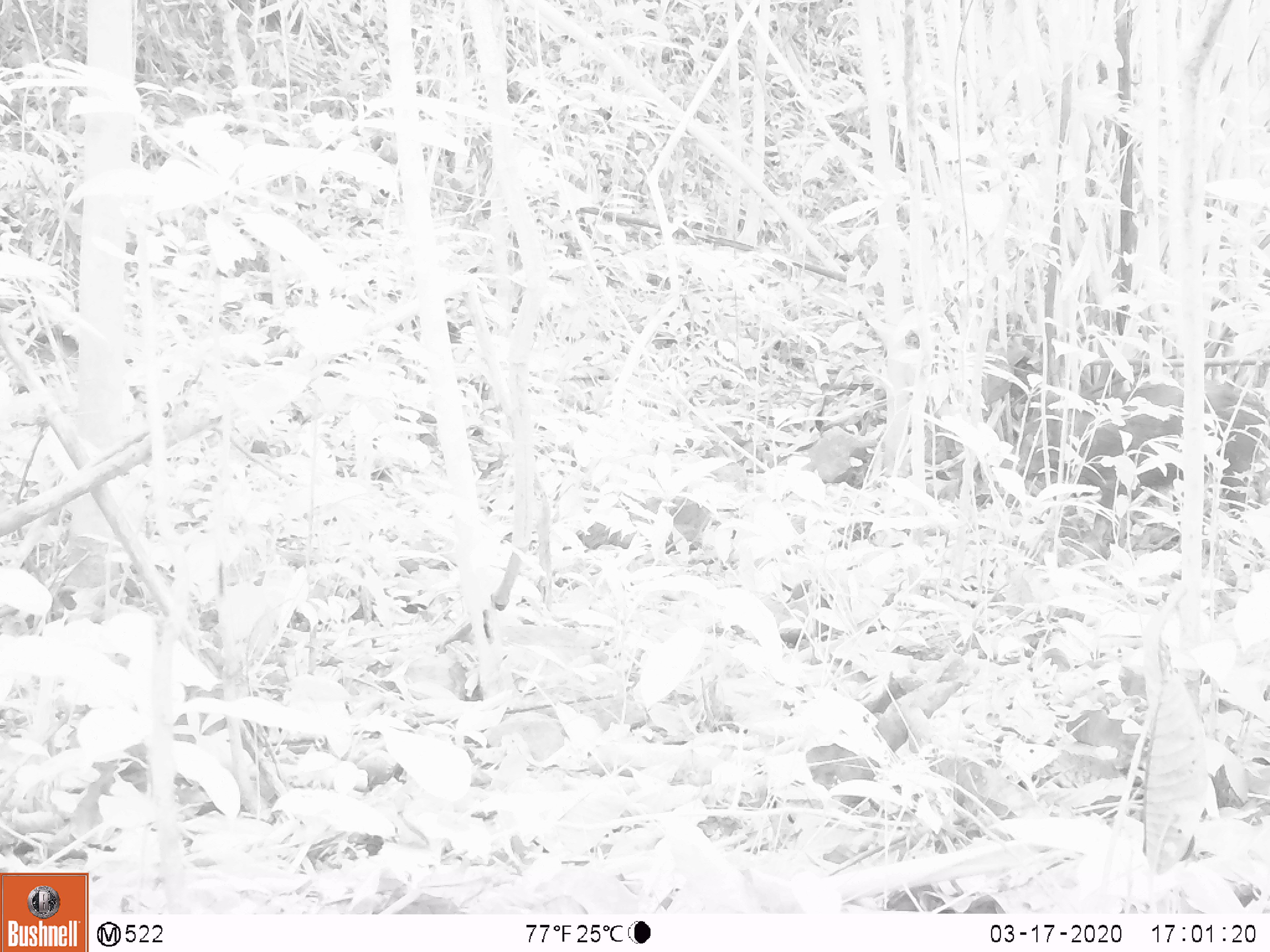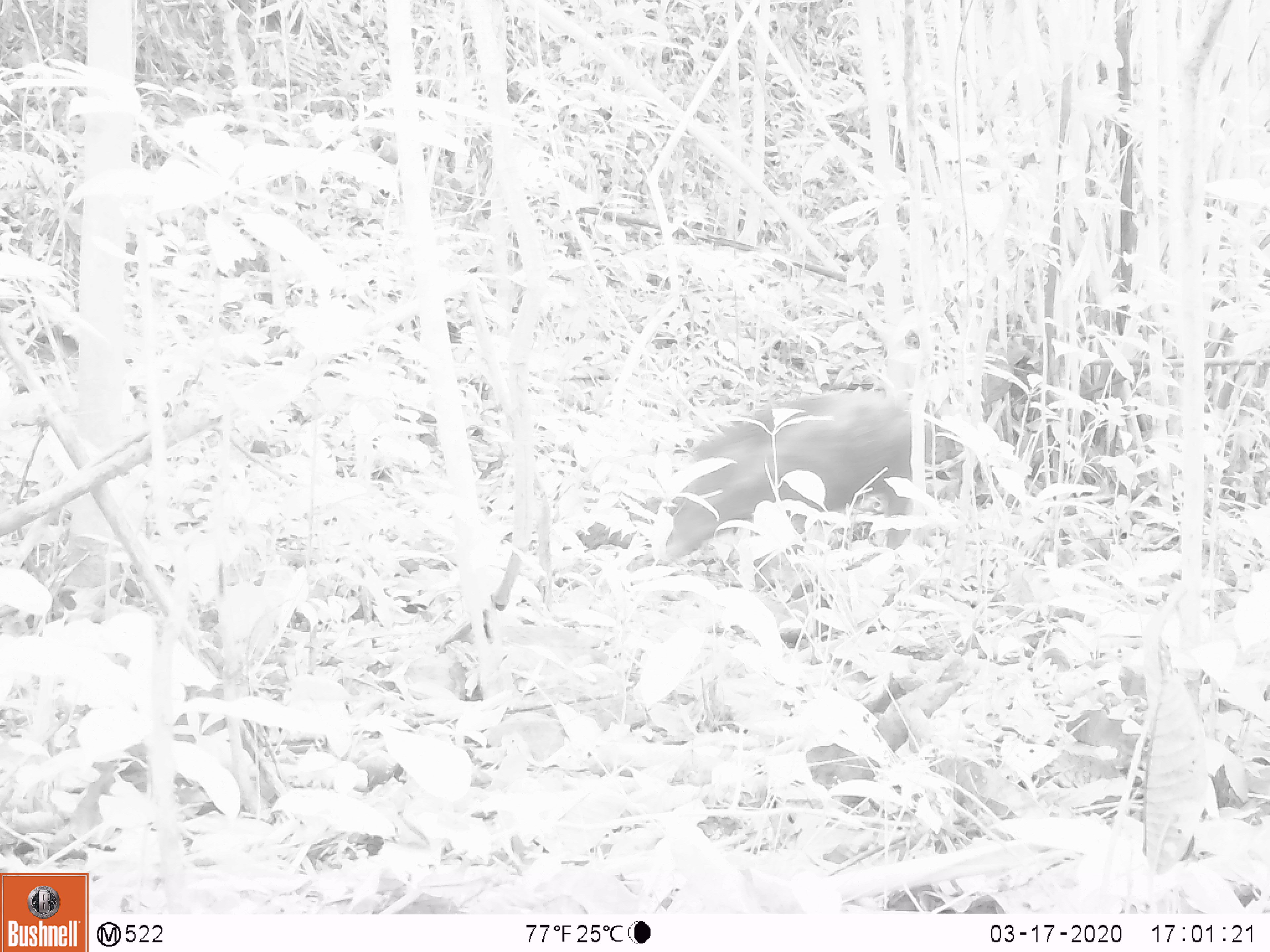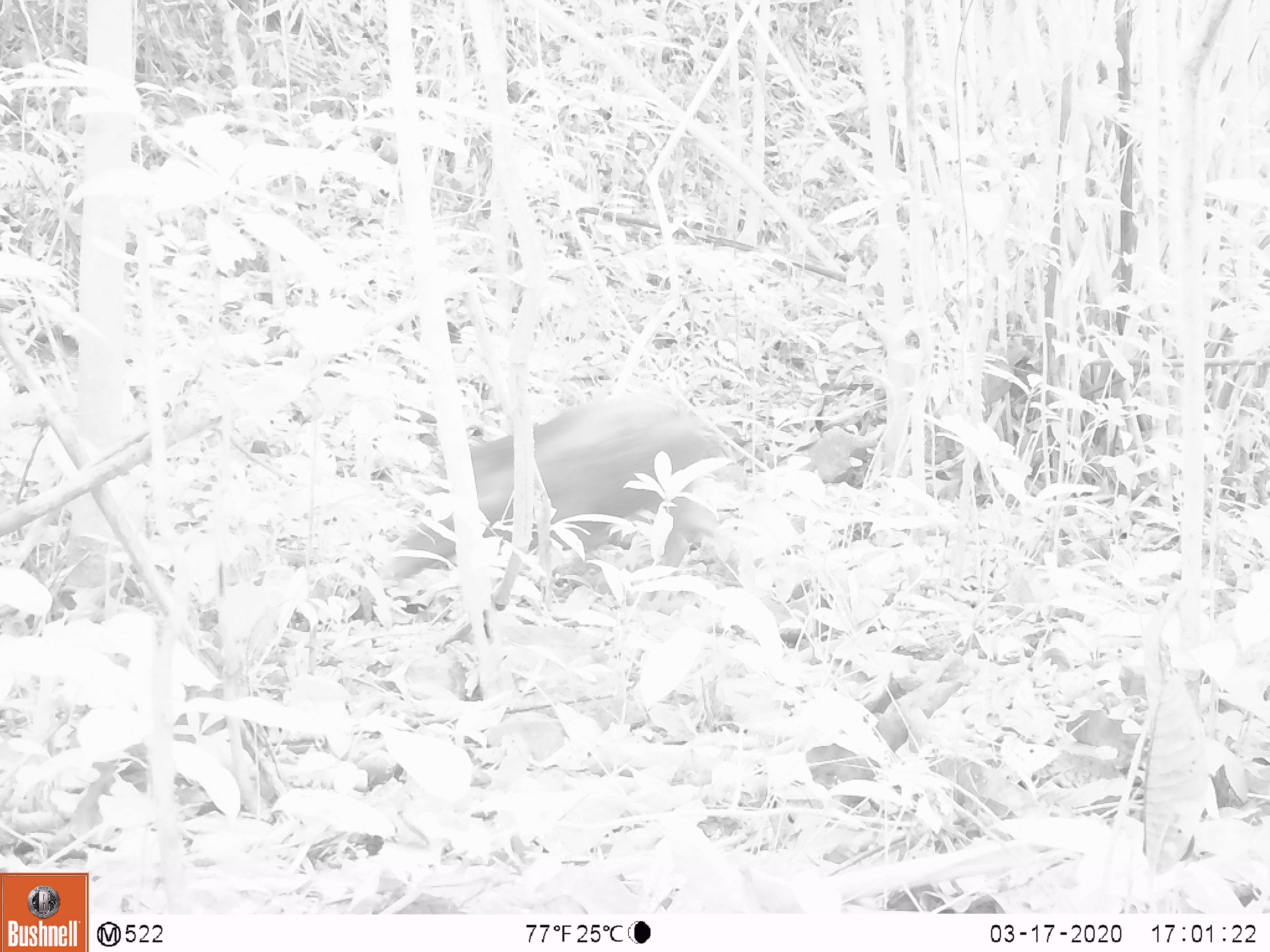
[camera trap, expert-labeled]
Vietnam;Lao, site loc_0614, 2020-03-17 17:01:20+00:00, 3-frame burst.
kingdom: Animalia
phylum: Chordata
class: Mammalia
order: Artiodactyla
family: Suidae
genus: Sus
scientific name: Sus scrofa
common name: eurasian wild pig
Eurasian wild pig (Sus scrofa). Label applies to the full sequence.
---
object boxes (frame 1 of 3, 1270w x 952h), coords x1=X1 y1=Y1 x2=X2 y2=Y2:
eurasian wild pig: x1=1014 y1=375 x2=1270 y2=550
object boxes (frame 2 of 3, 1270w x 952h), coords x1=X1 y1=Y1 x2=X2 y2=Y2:
eurasian wild pig: x1=646 y1=390 x2=912 y2=585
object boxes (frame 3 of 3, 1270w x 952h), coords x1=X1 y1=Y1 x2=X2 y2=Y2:
eurasian wild pig: x1=385 y1=394 x2=721 y2=574